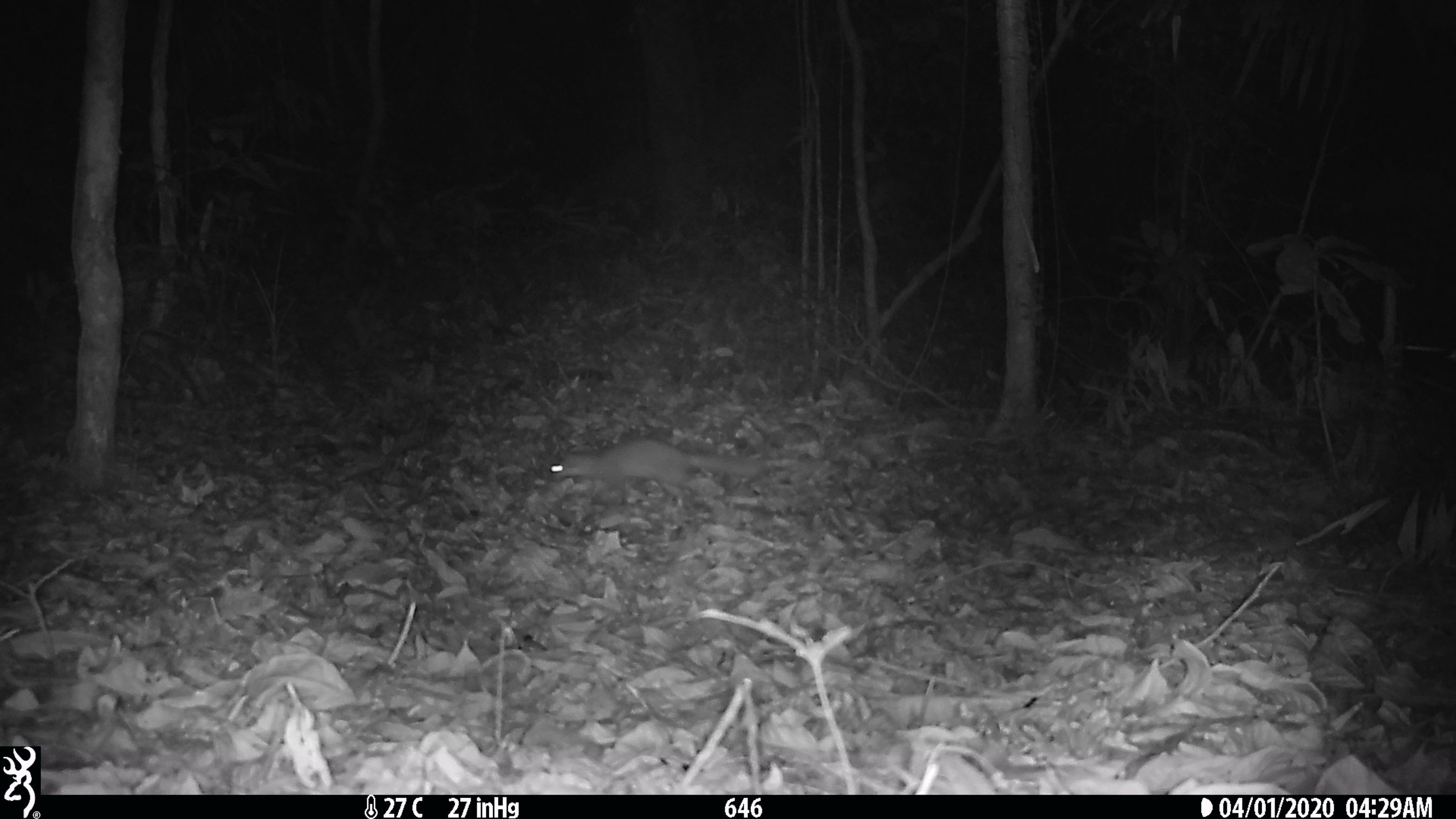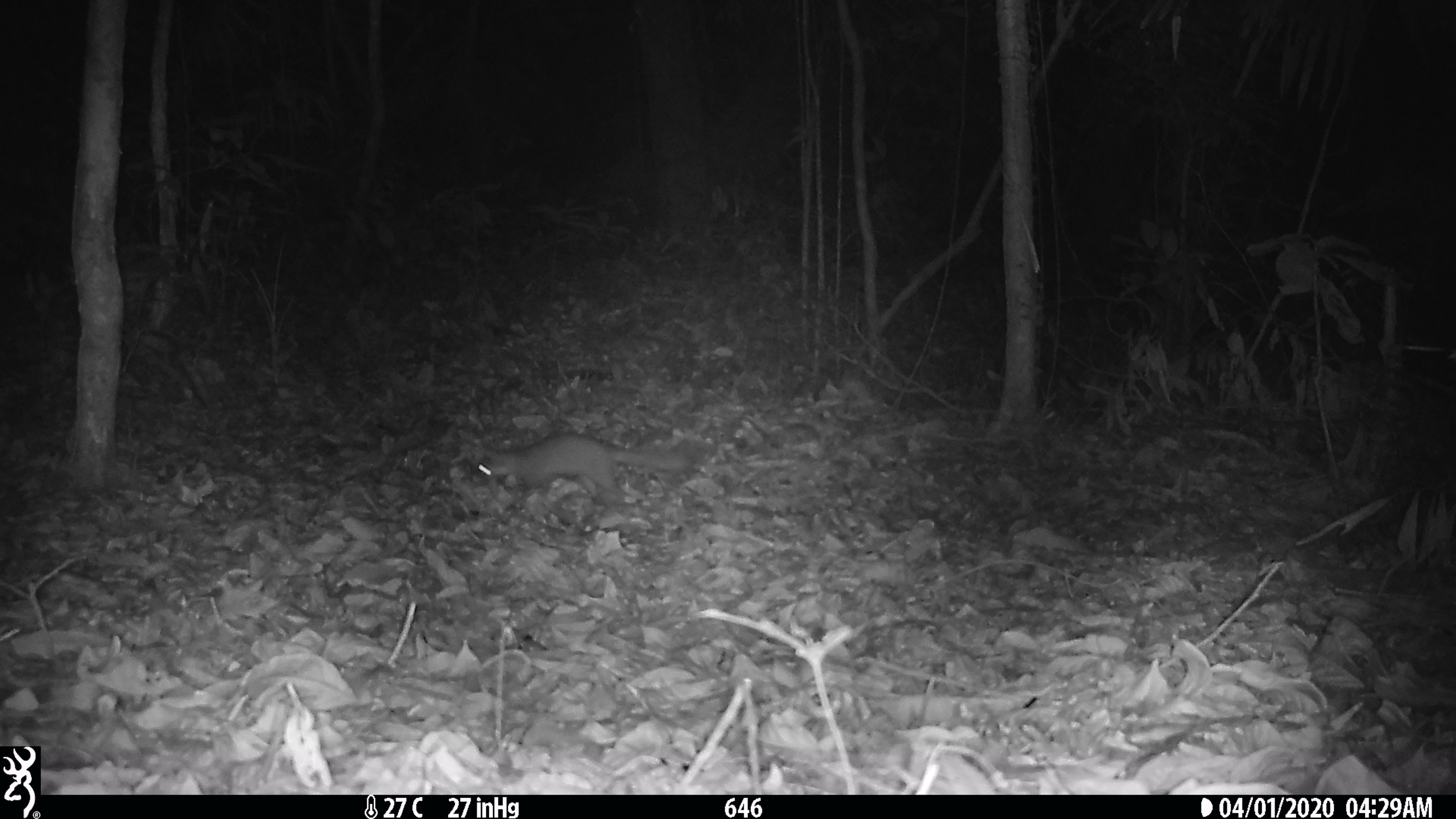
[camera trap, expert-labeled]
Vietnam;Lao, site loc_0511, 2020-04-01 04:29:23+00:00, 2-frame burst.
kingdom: Animalia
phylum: Chordata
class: Mammalia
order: Carnivora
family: Mustelidae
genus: Melogale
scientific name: Melogale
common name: ferret badger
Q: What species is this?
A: Ferret badger (Melogale).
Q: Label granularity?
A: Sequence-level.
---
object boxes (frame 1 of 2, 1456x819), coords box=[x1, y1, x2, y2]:
ferret badger: box=[549, 439, 766, 512]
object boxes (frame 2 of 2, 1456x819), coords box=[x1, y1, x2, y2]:
ferret badger: box=[477, 435, 688, 505]